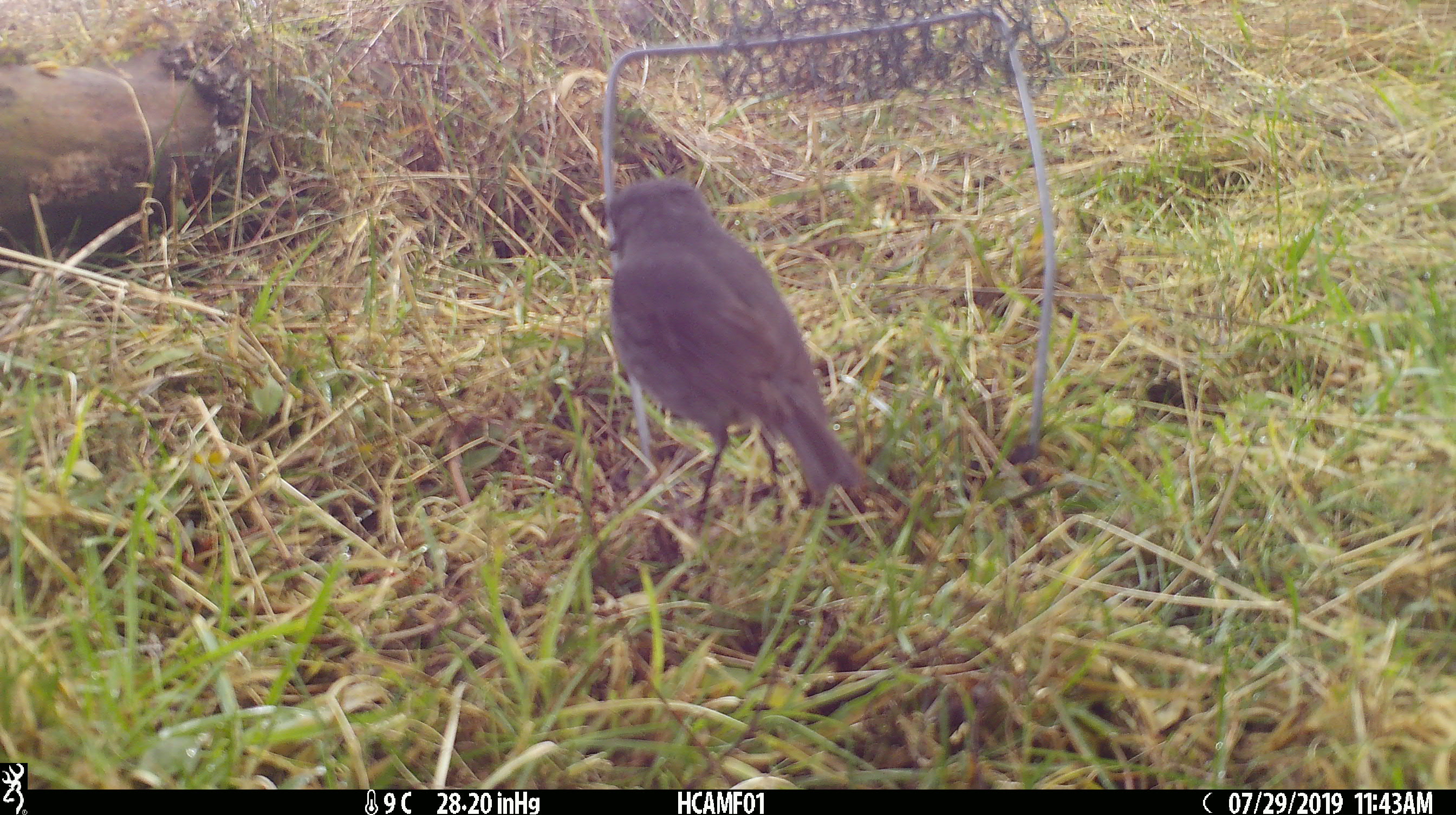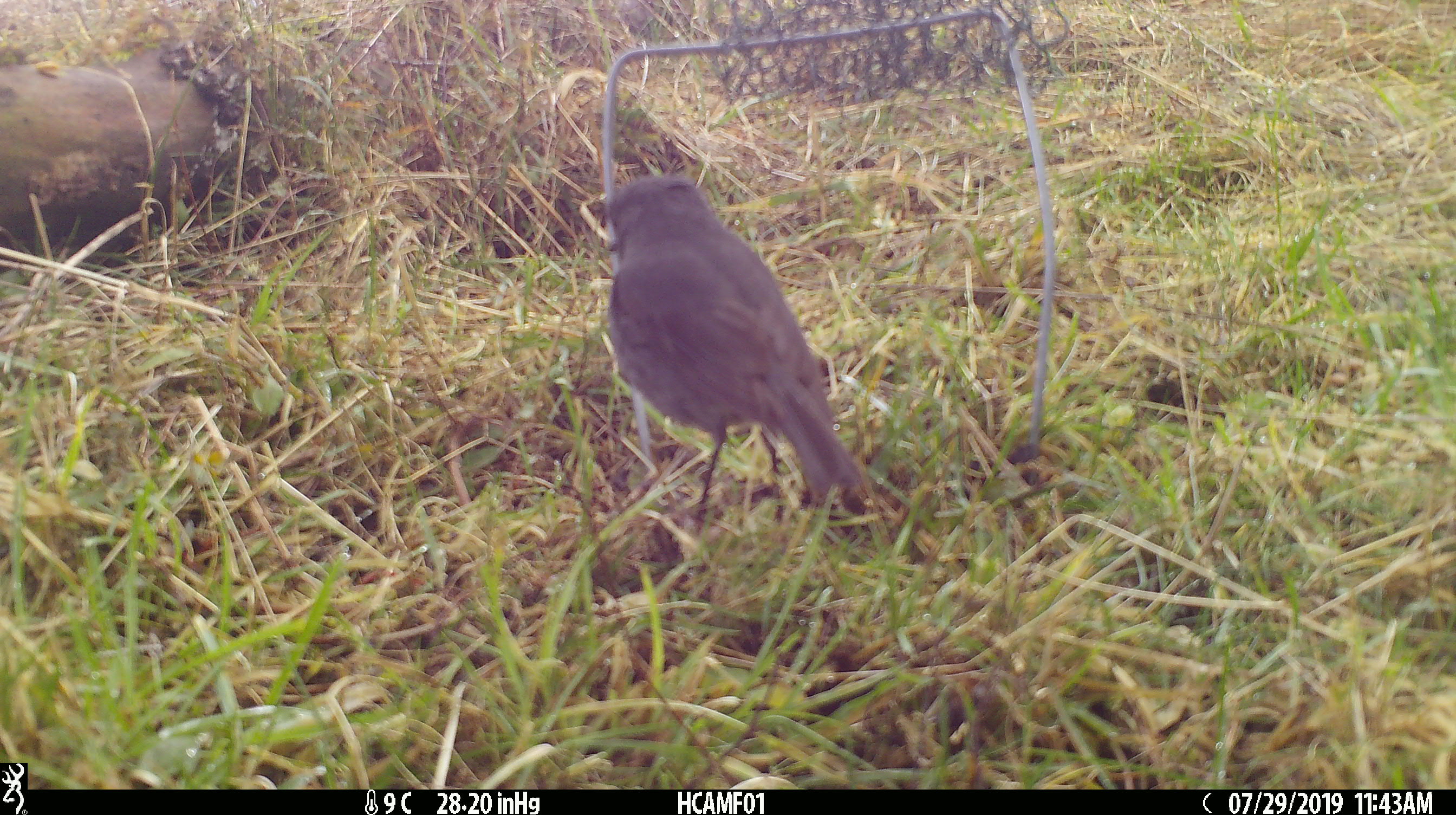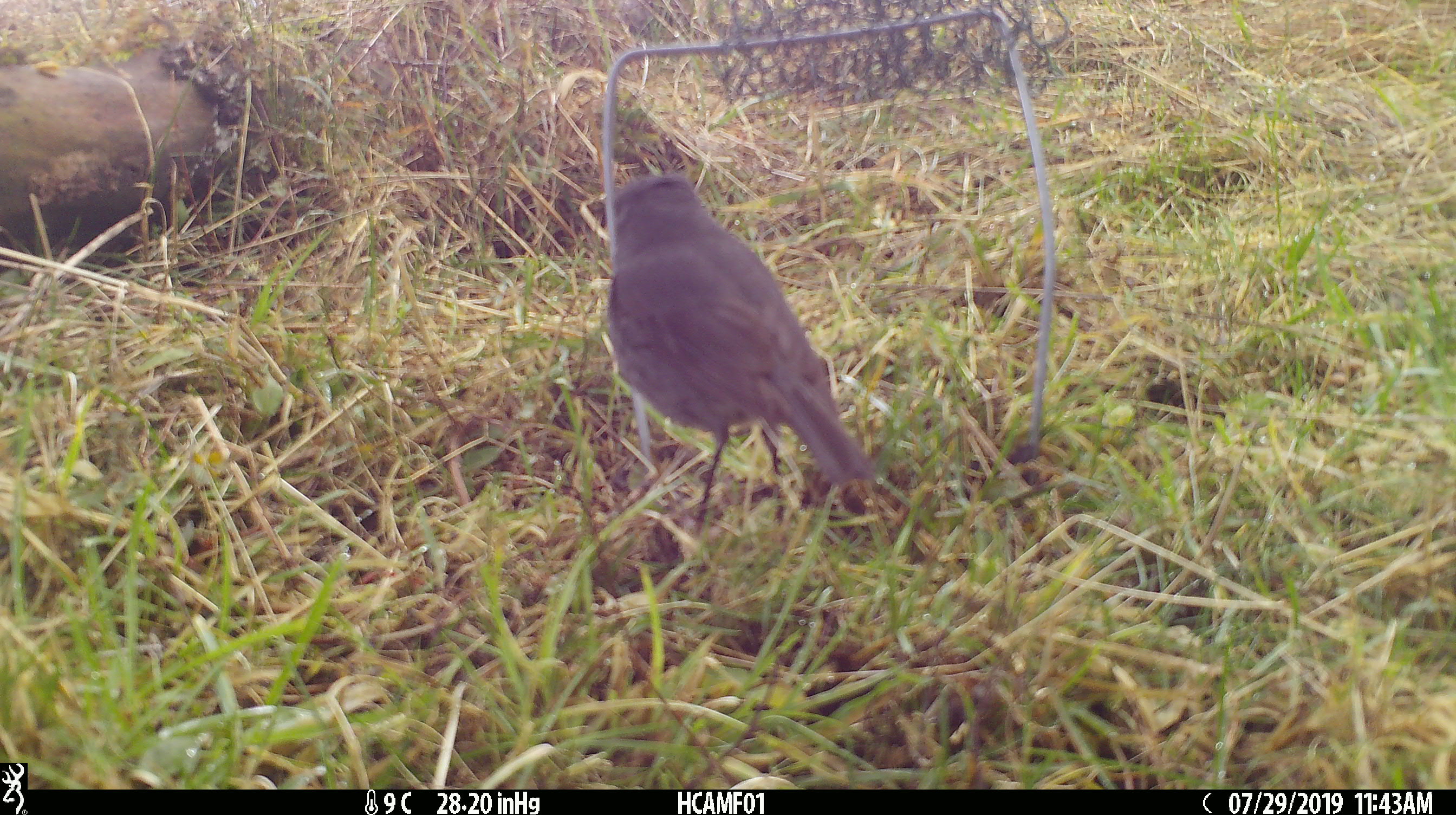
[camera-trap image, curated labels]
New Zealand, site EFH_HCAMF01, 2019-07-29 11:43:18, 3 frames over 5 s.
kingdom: Animalia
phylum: Chordata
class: Aves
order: Passeriformes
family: Petroicidae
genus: Petroica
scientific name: Petroica australis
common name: new zealand robin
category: robin